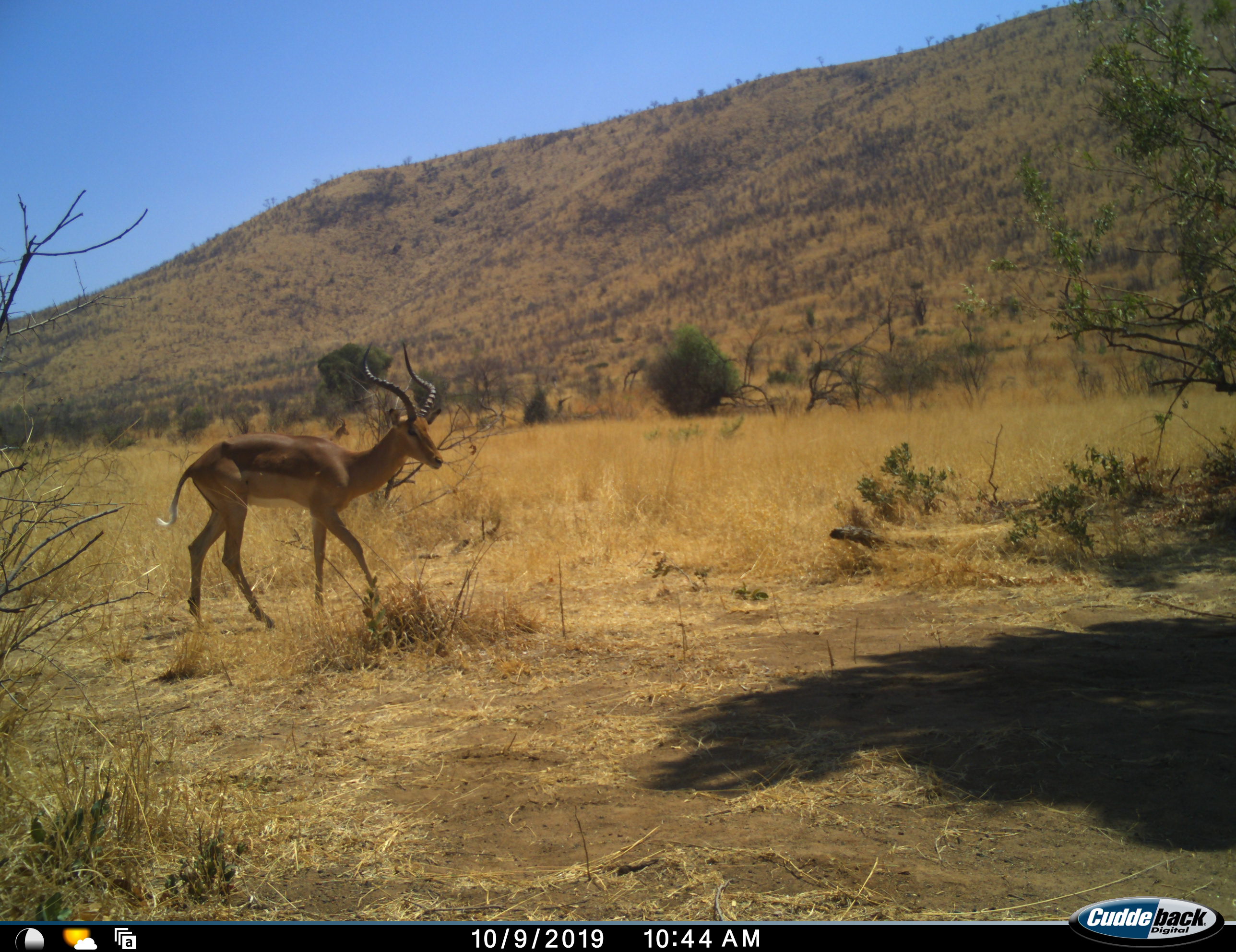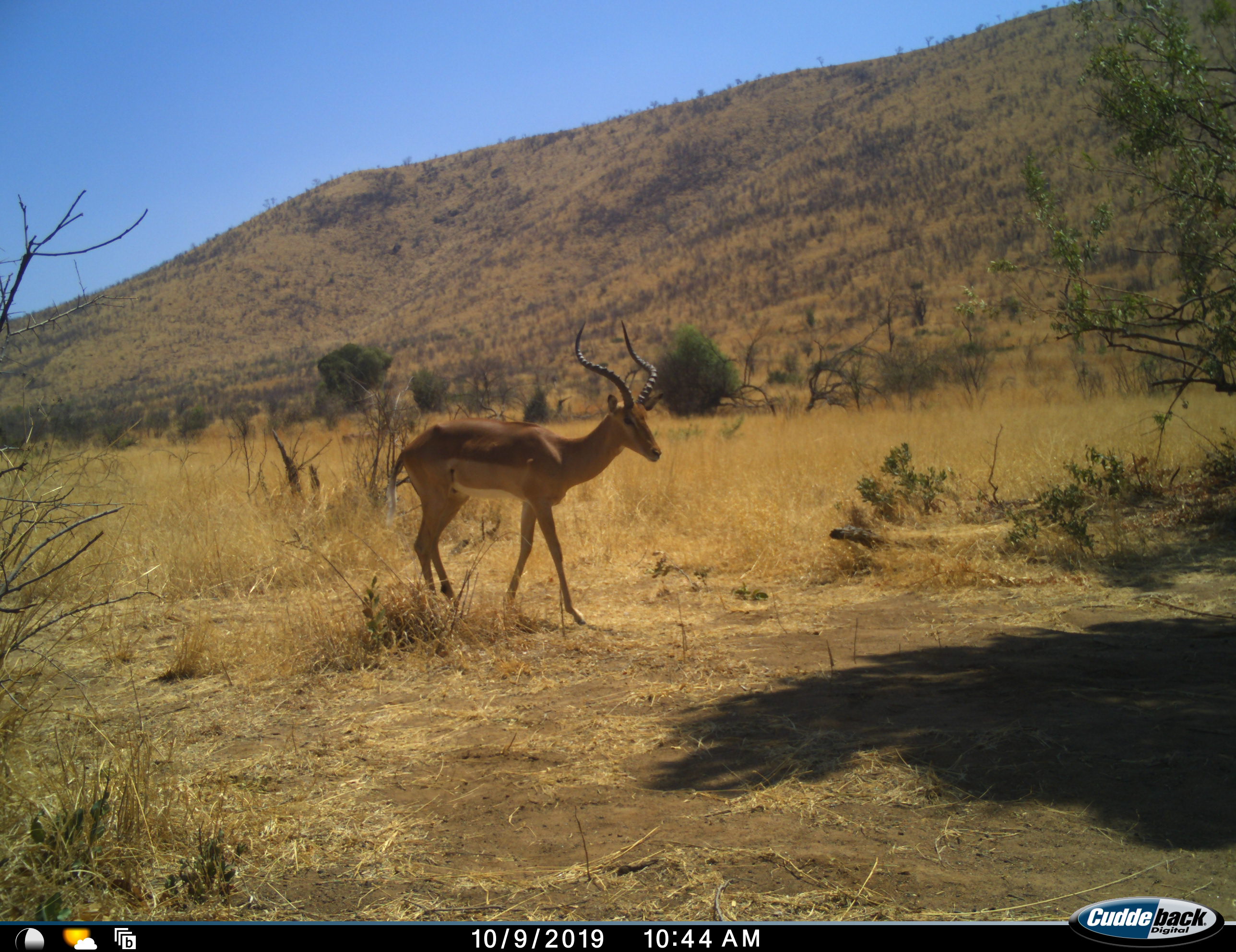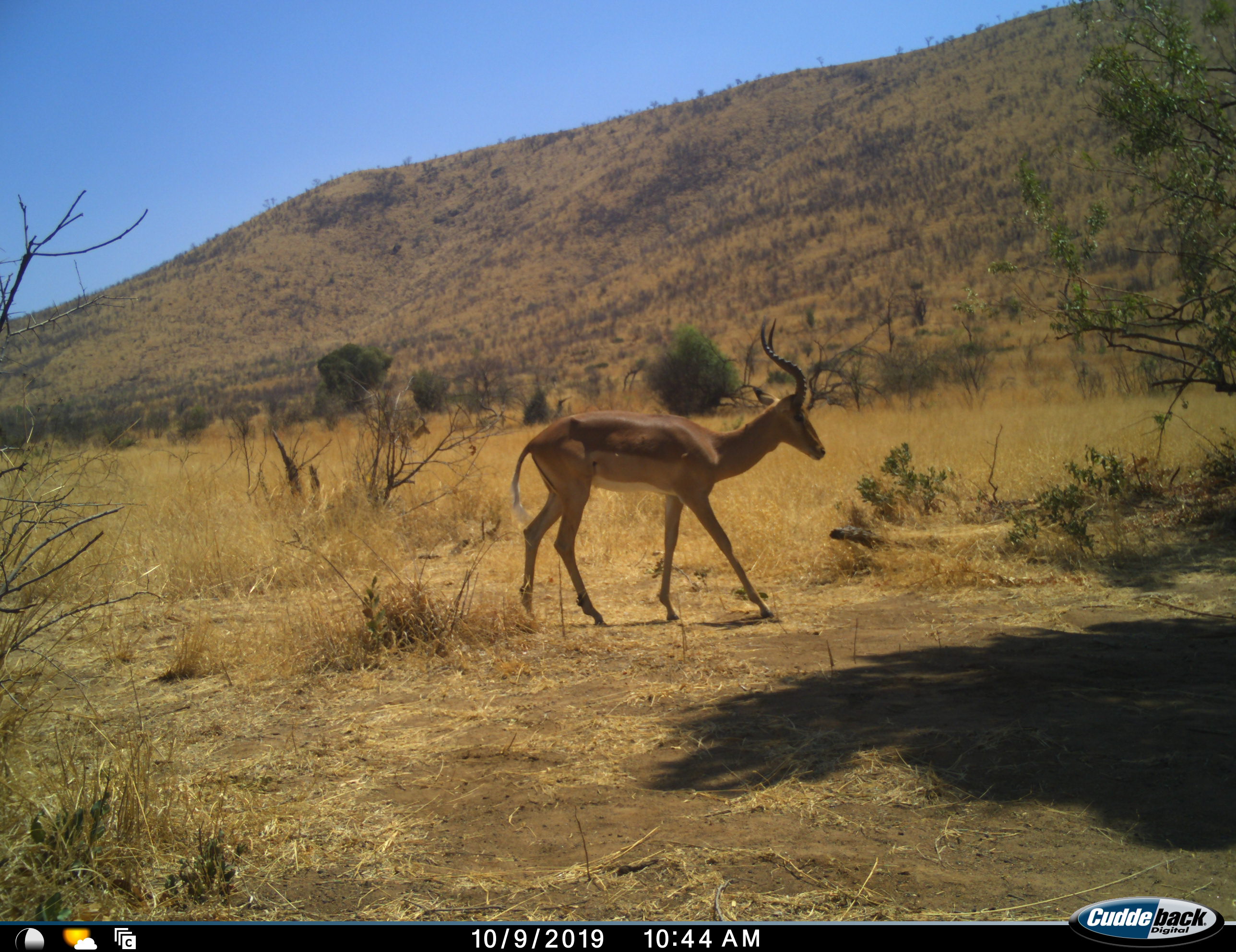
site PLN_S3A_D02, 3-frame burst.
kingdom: Animalia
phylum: Chordata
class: Mammalia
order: Artiodactyla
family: Bovidae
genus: Aepyceros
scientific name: Aepyceros melampus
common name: impala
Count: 1.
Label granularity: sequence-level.